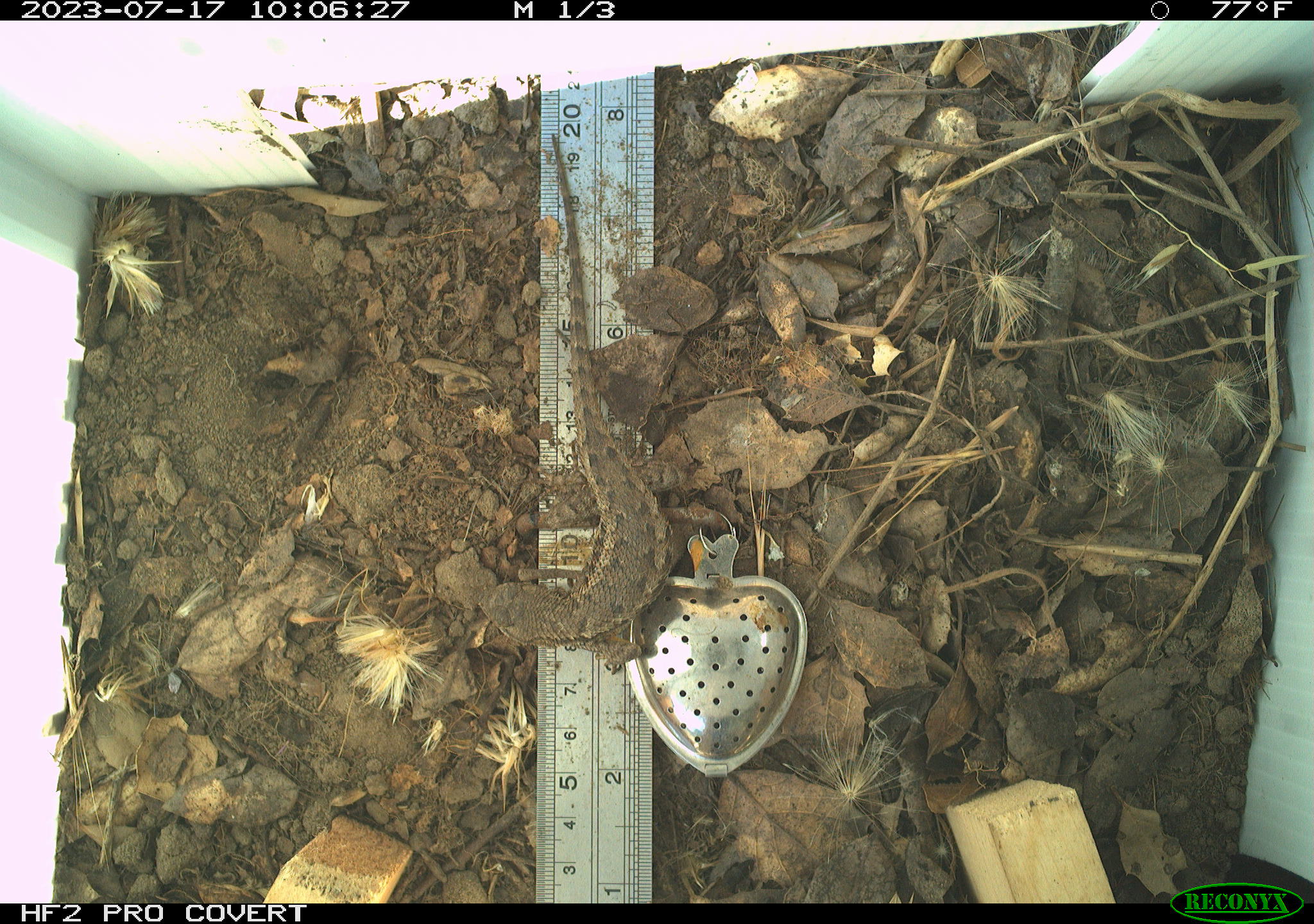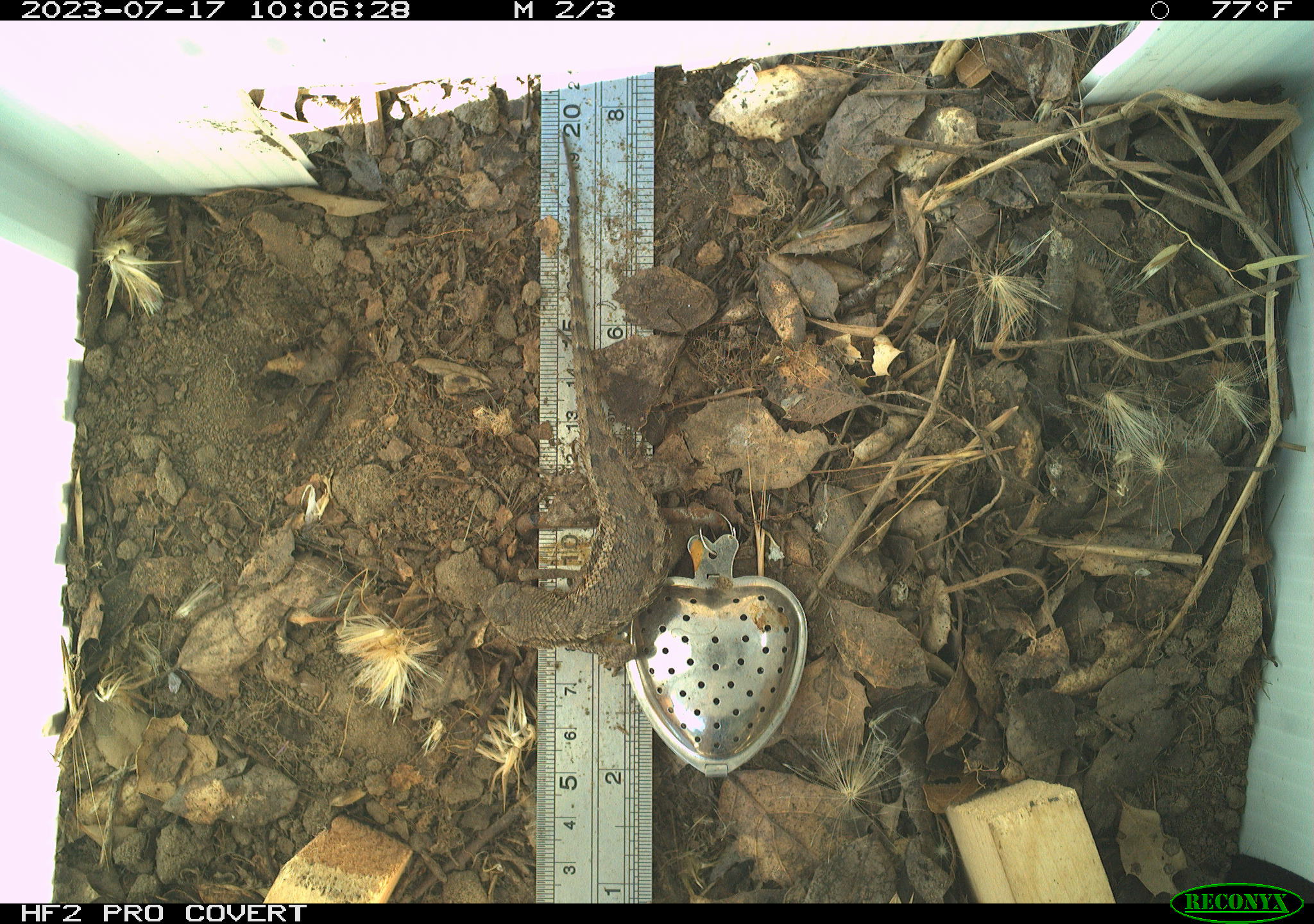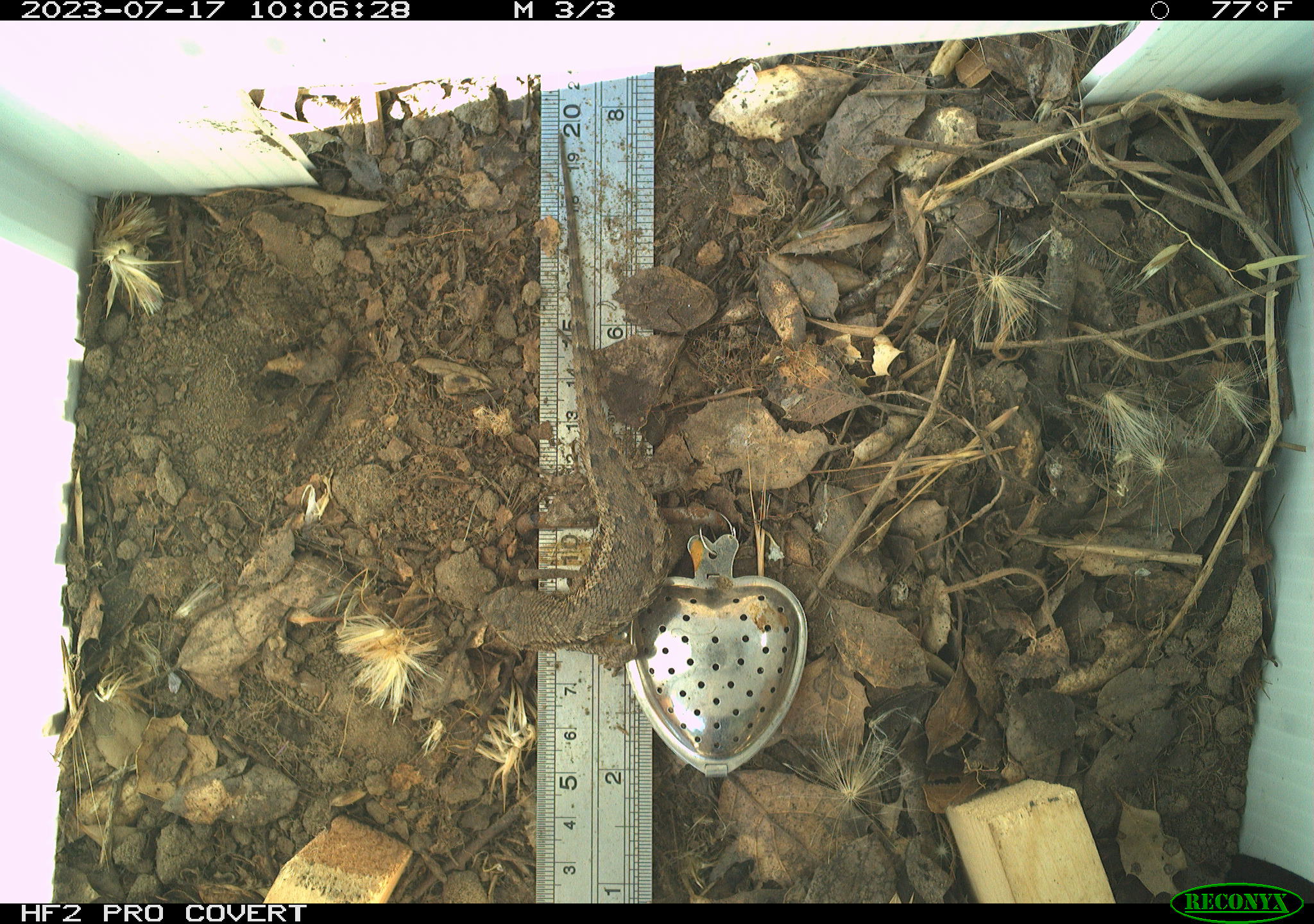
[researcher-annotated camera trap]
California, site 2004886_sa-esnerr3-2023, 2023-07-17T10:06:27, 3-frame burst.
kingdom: Animalia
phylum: Chordata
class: Reptilia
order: Squamata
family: Phrynosomatidae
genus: Sceloporus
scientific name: Sceloporus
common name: spiny lizards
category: sceloporus species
Sceloporus species (spiny lizards) (Sceloporus).